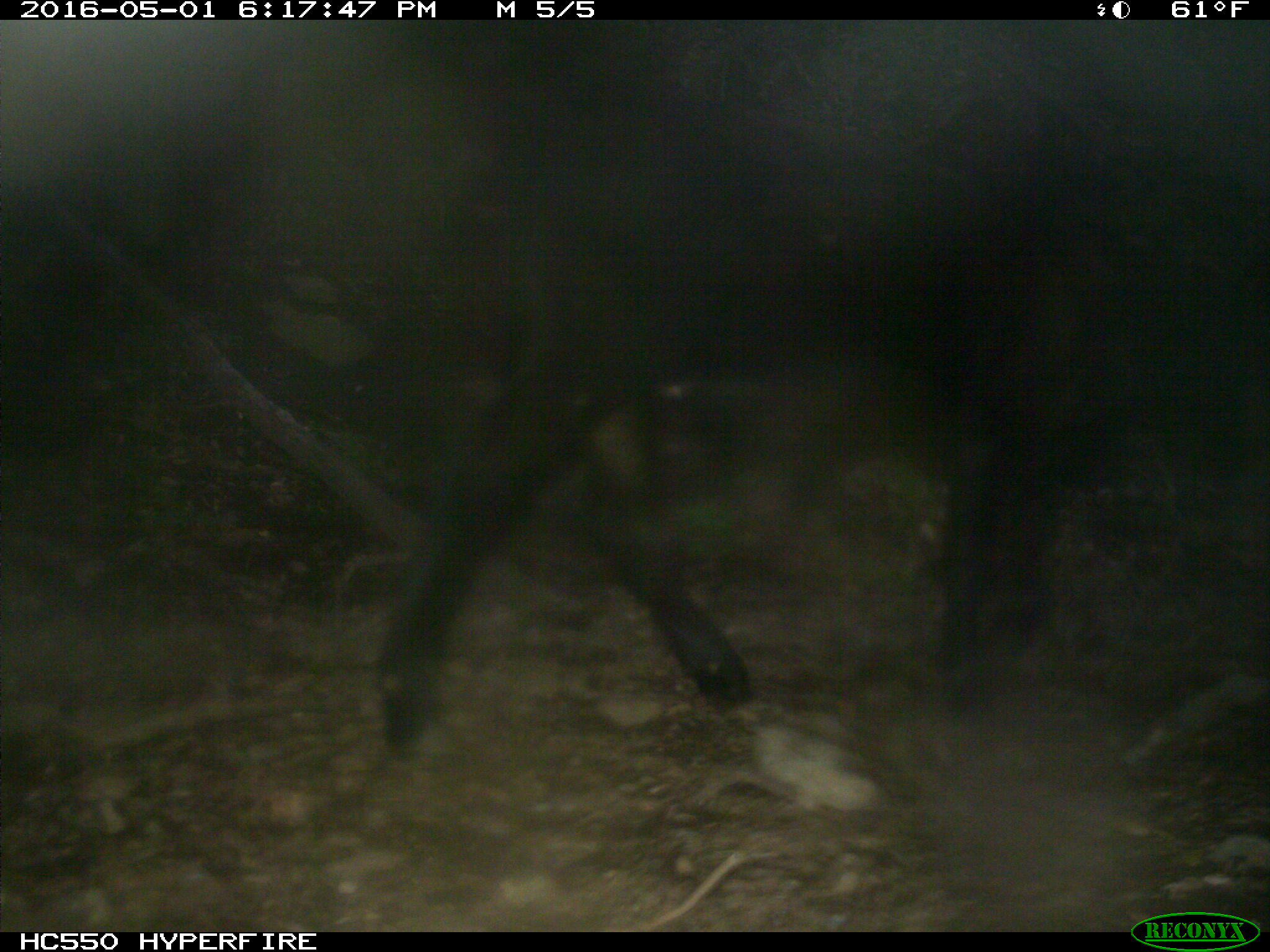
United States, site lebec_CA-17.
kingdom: Animalia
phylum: Chordata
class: Mammalia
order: Artiodactyla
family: Bovidae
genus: Bos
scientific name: Bos taurus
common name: domestic cow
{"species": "Bos taurus (domestic cow)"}